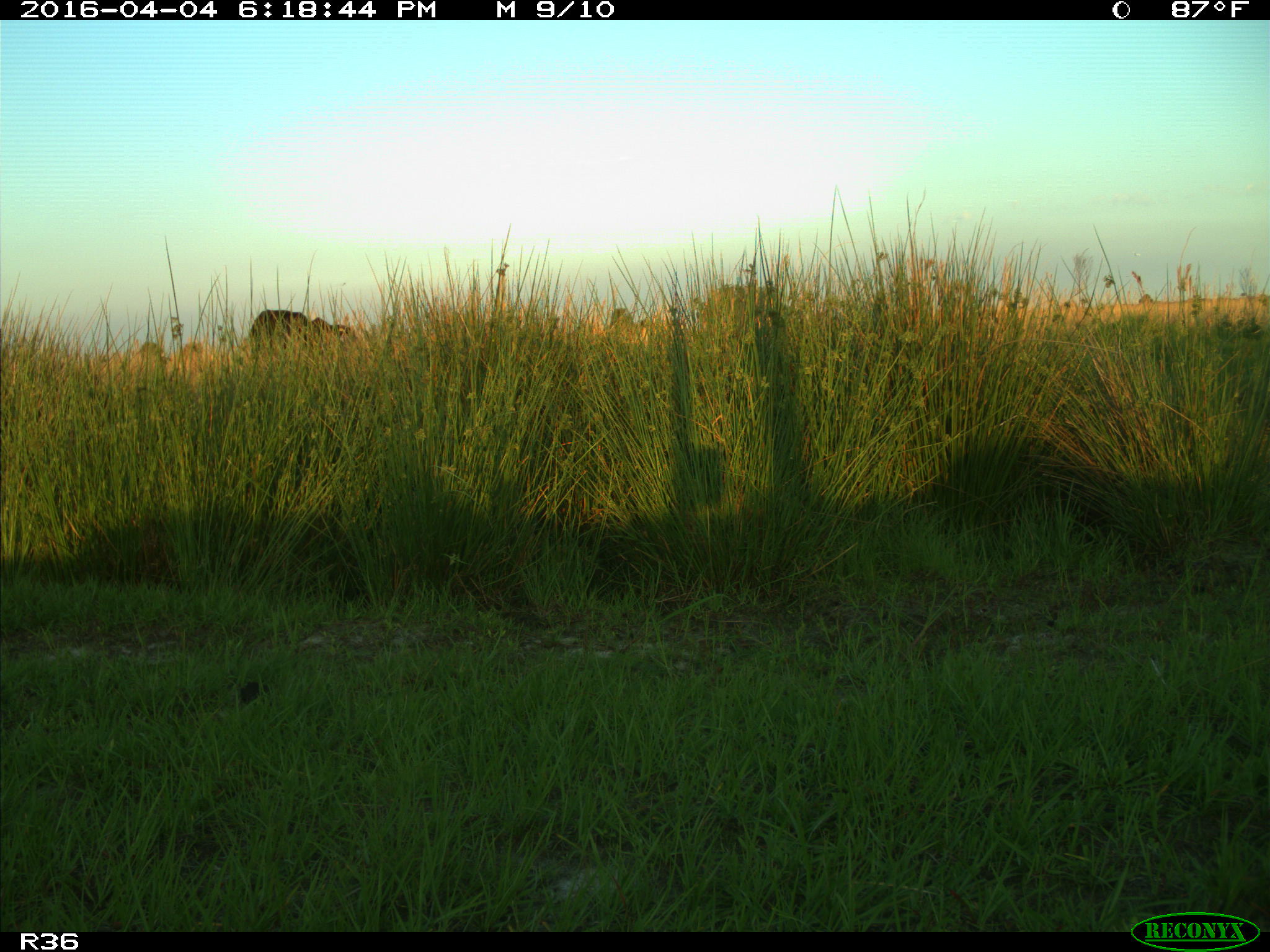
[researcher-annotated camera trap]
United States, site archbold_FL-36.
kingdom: Animalia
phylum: Chordata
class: Mammalia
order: Artiodactyla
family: Bovidae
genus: Bos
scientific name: Bos taurus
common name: domestic cow